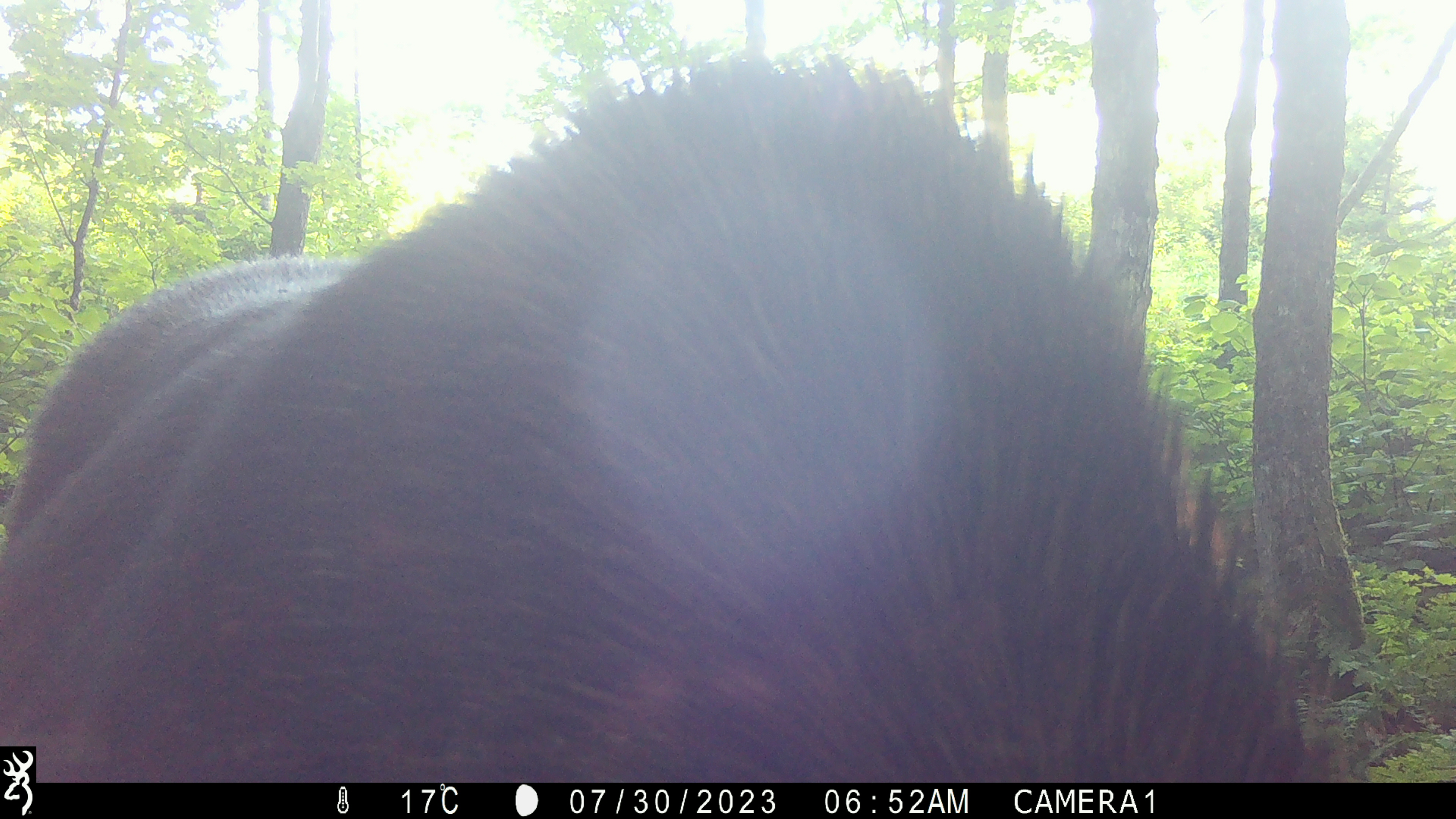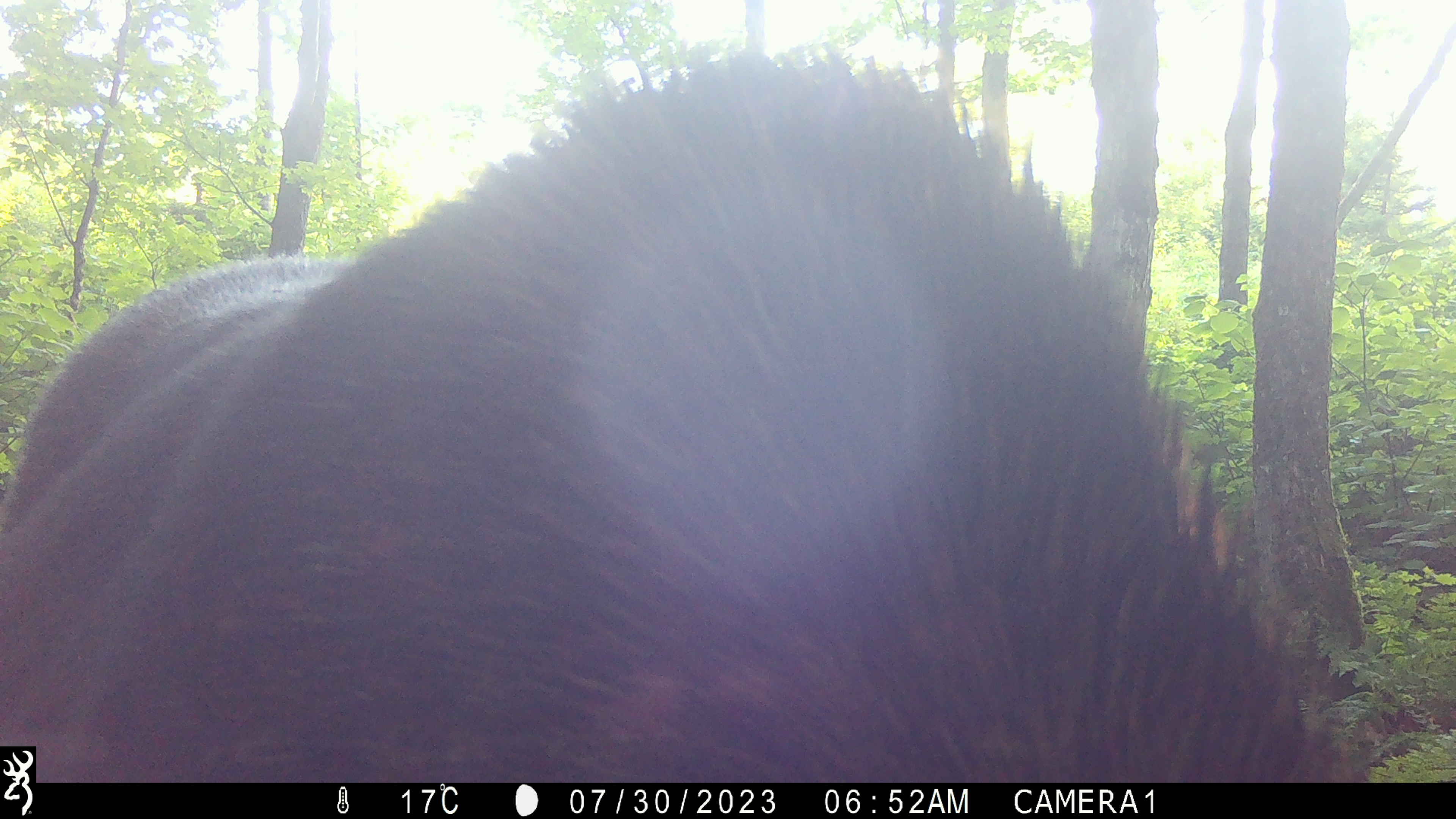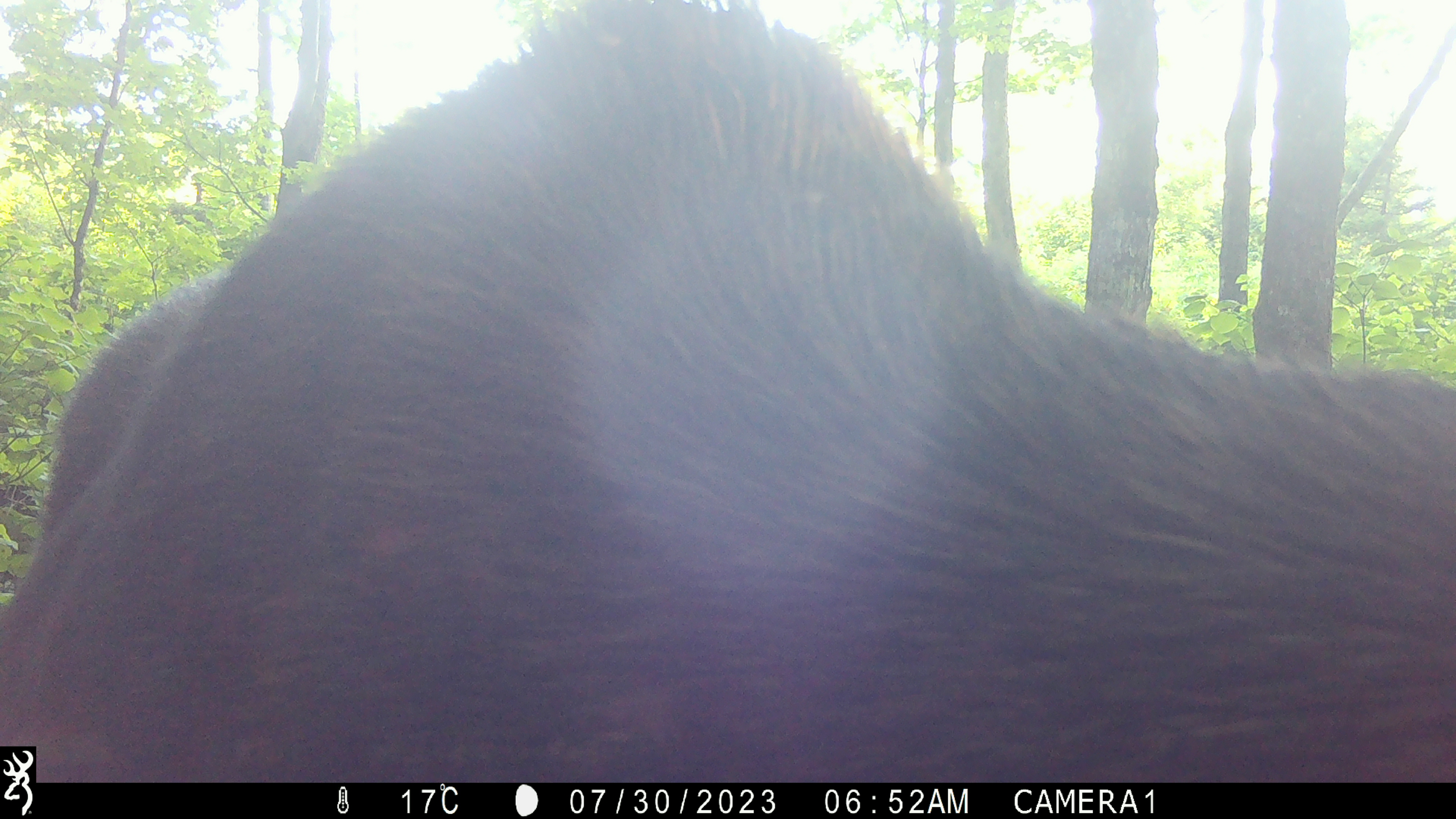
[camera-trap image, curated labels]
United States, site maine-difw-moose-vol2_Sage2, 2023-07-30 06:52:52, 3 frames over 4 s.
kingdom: Animalia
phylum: Chordata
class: Mammalia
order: Artiodactyla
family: Cervidae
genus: Alces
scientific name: Alces alces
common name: moose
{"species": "moose (Alces alces)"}